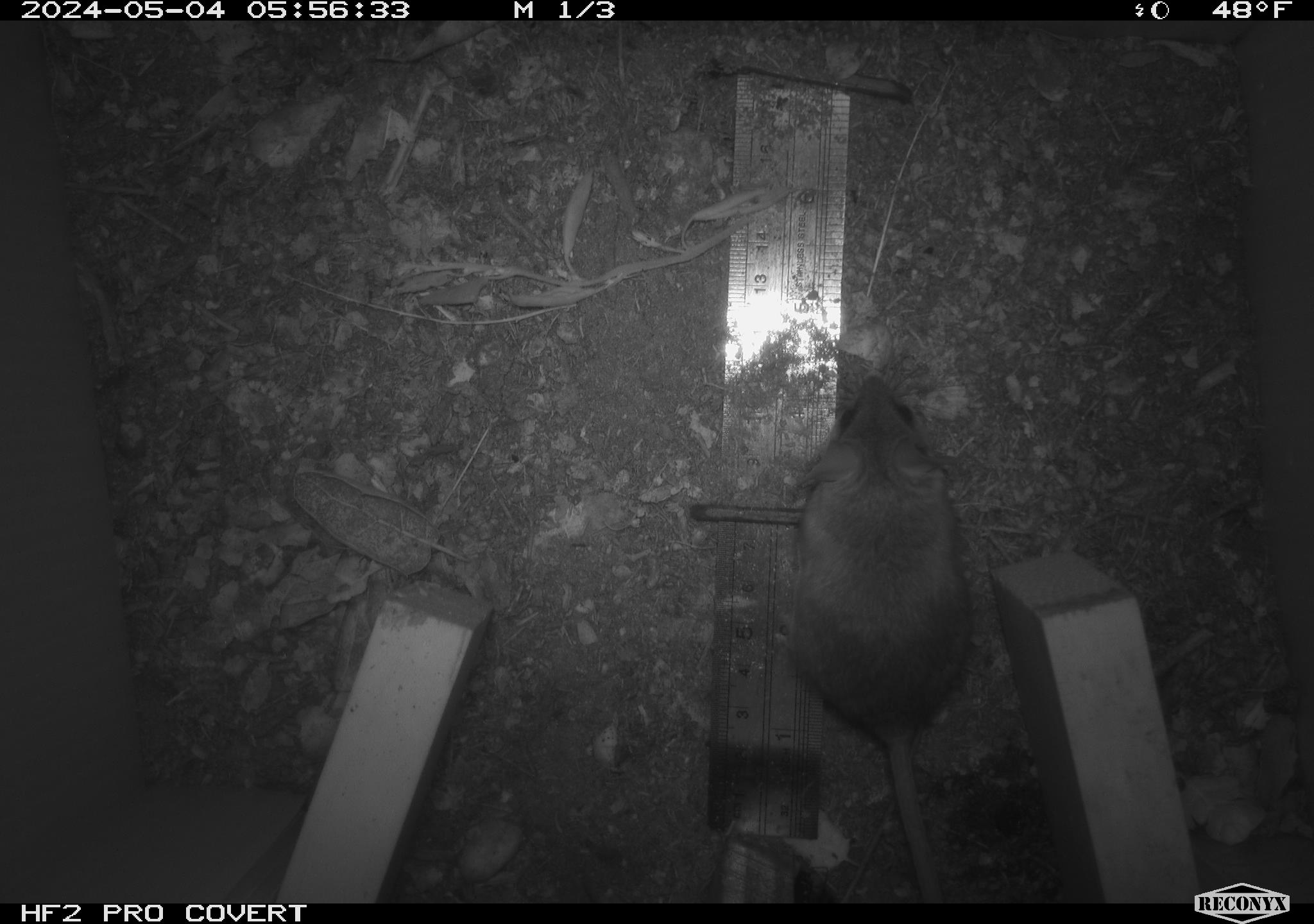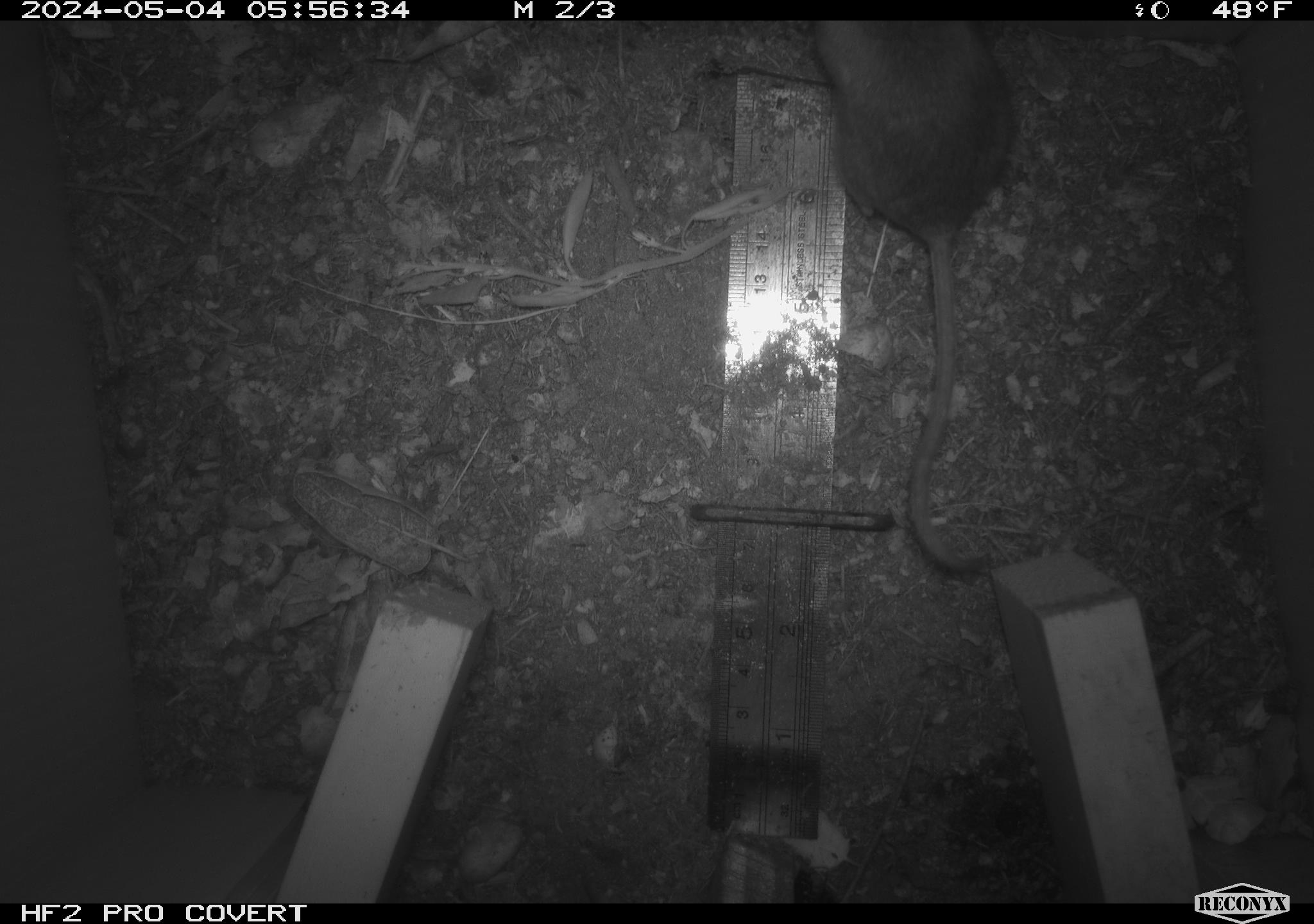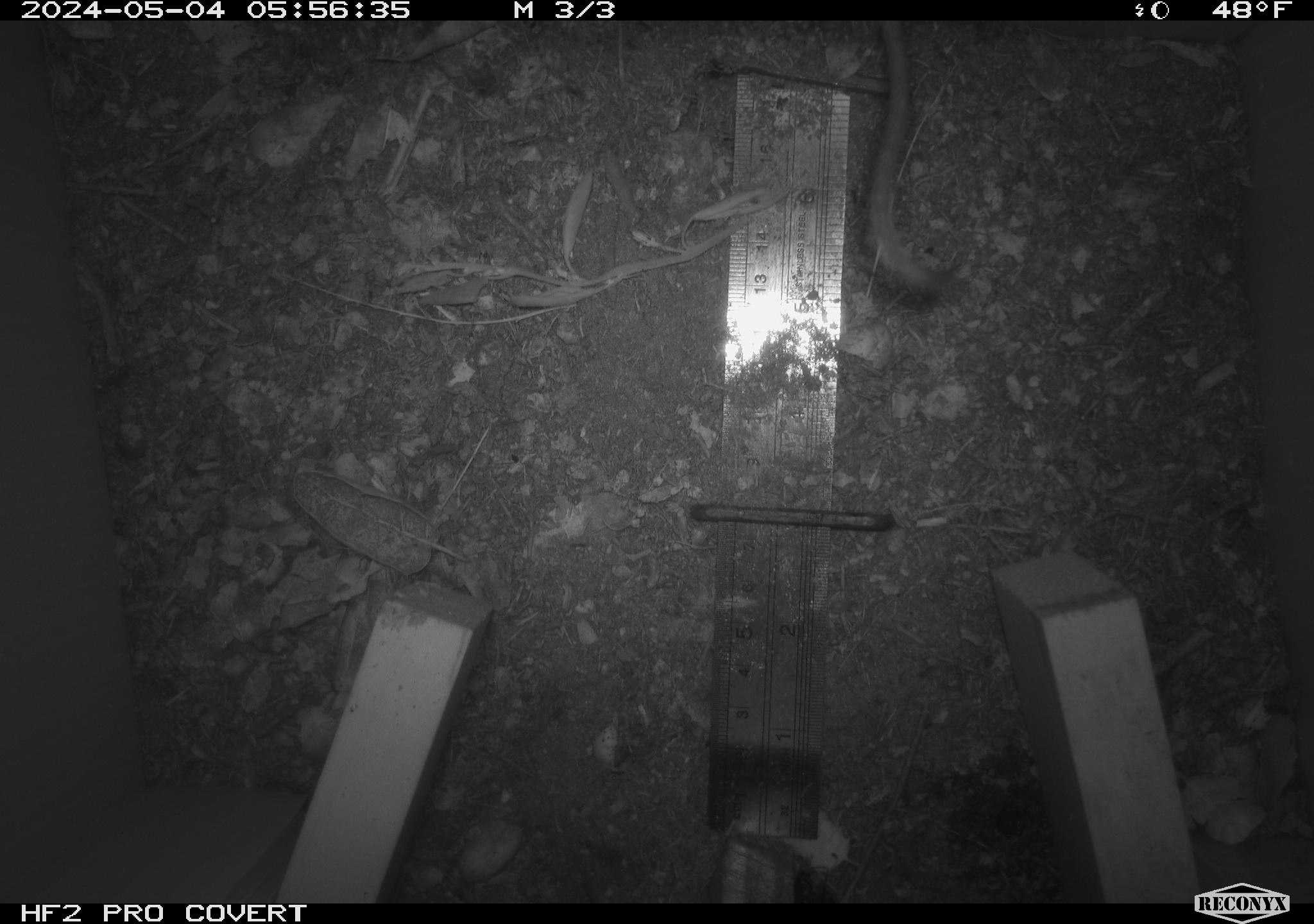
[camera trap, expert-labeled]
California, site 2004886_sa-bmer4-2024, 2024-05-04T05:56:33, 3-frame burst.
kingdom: Animalia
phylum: Chordata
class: Mammalia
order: Rodentia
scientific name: Rodentia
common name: mouse species